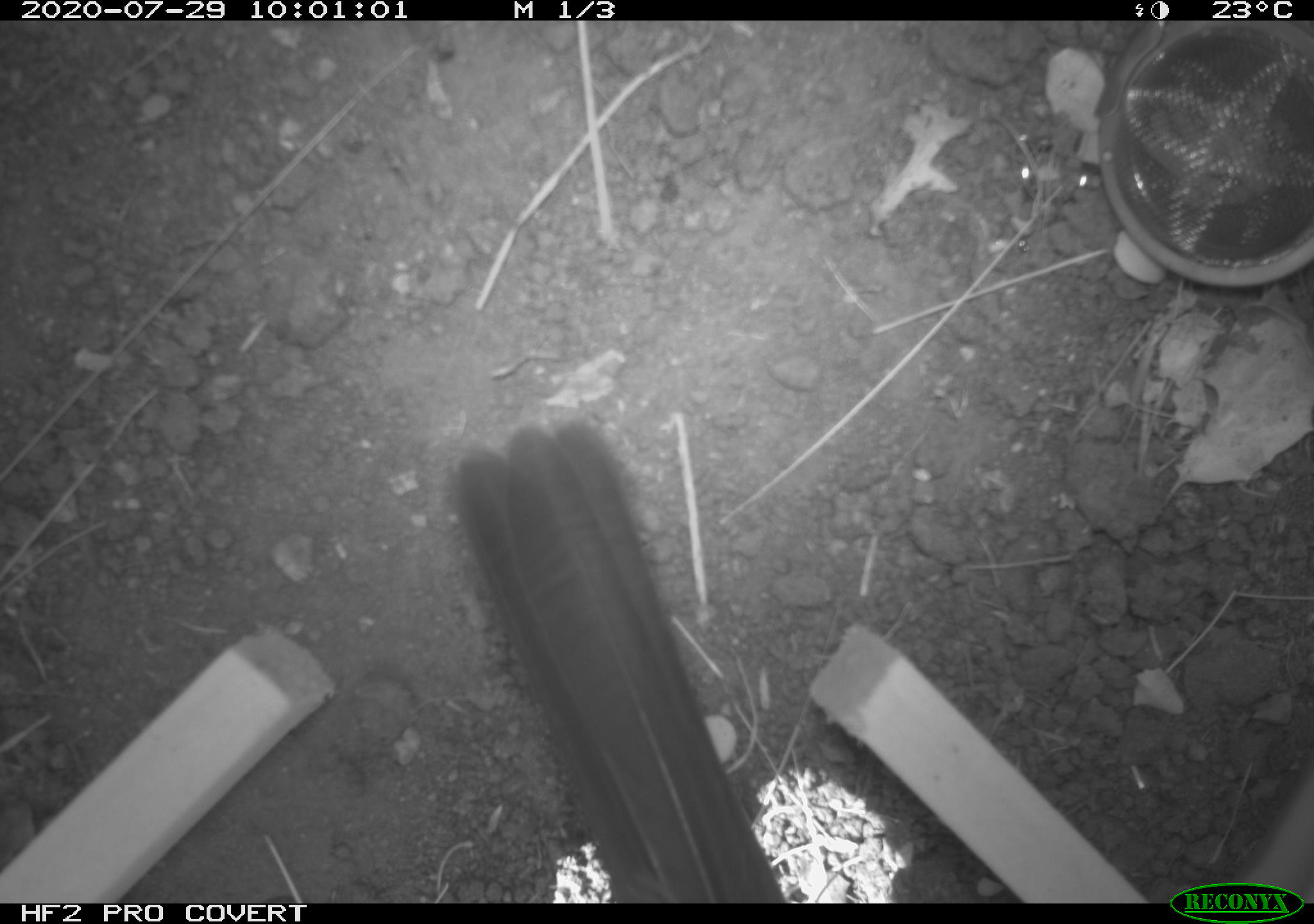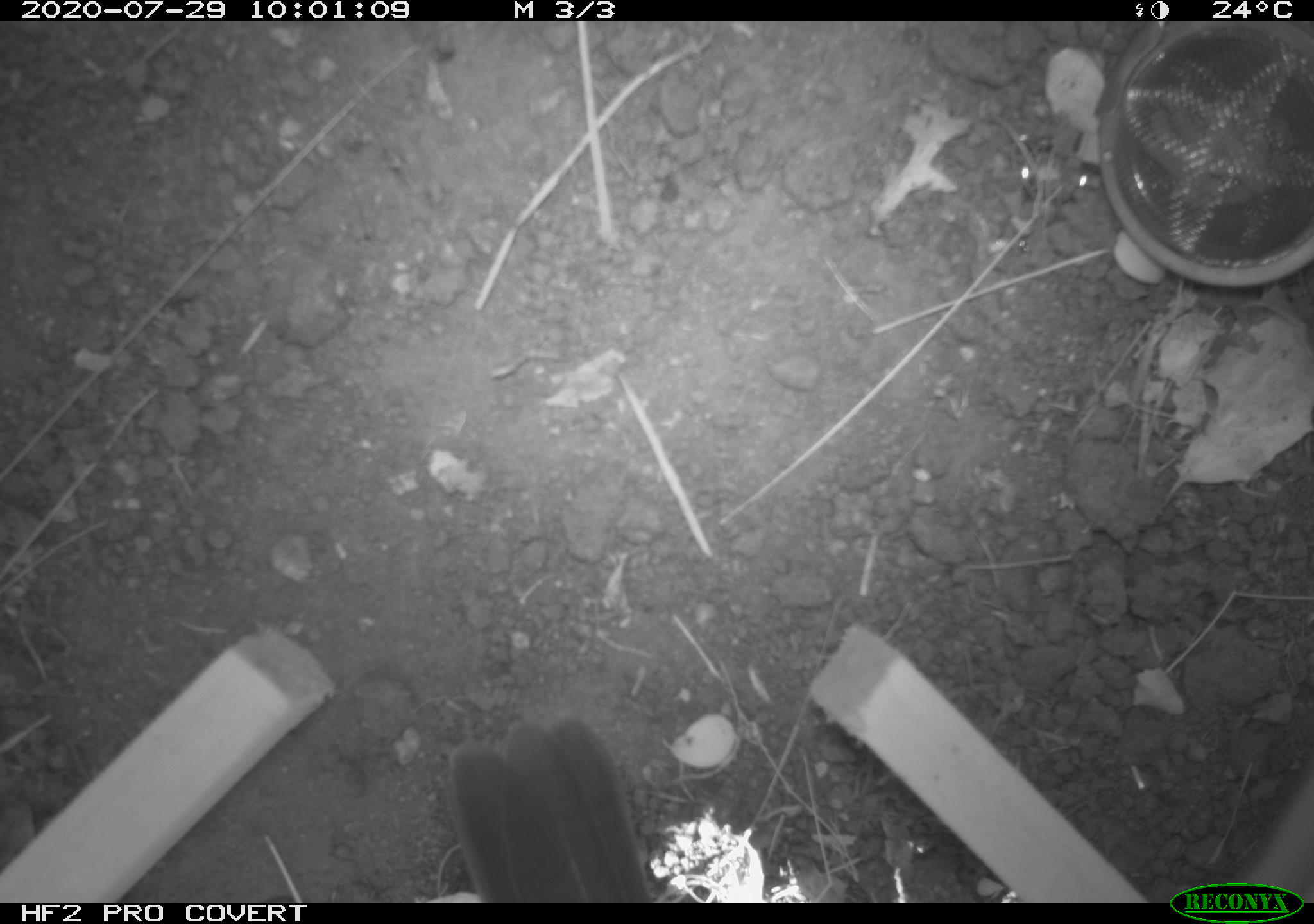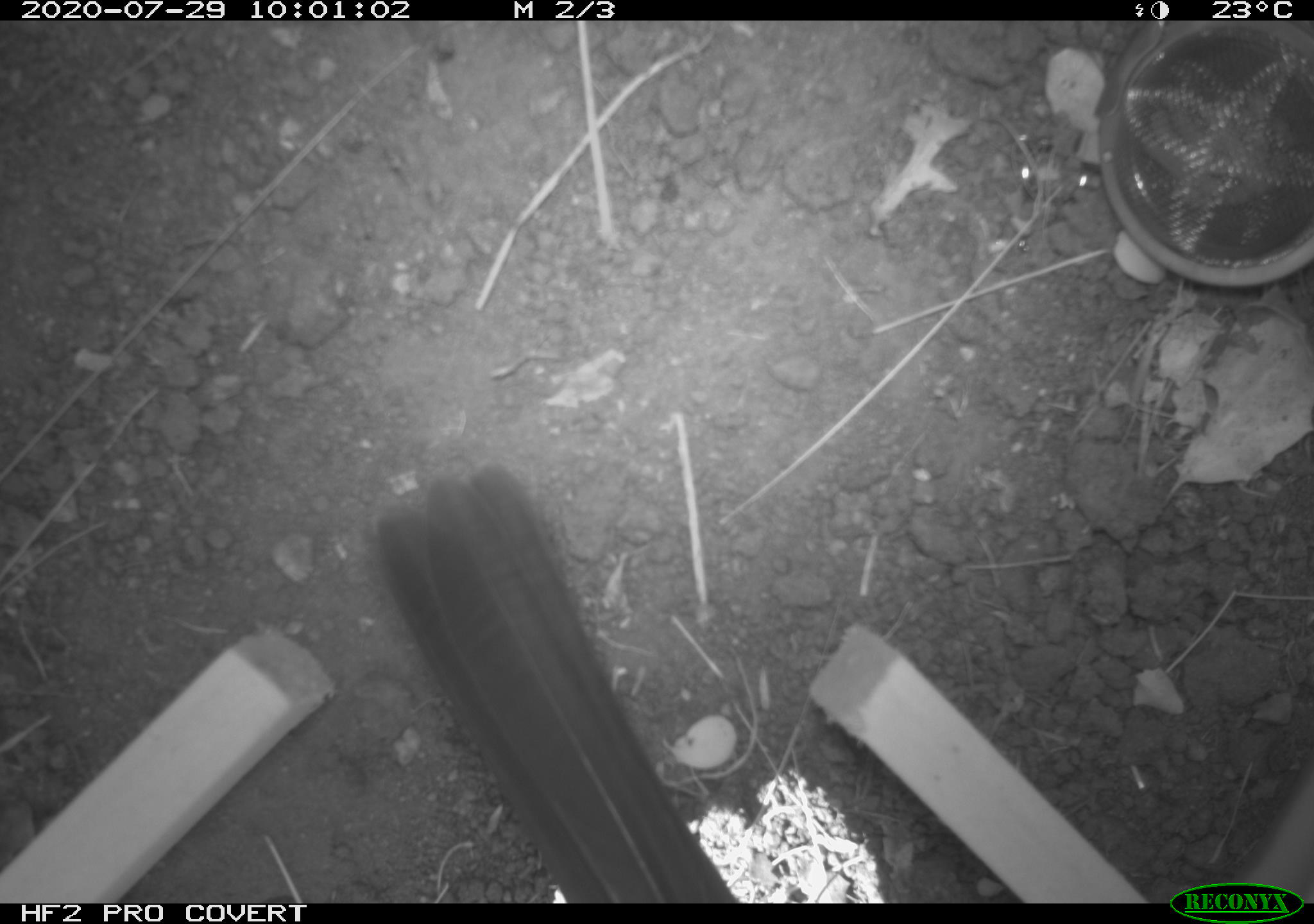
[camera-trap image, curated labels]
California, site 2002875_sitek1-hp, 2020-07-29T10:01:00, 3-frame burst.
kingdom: Animalia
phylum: Chordata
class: Aves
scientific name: Aves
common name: bird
Bird (Aves).